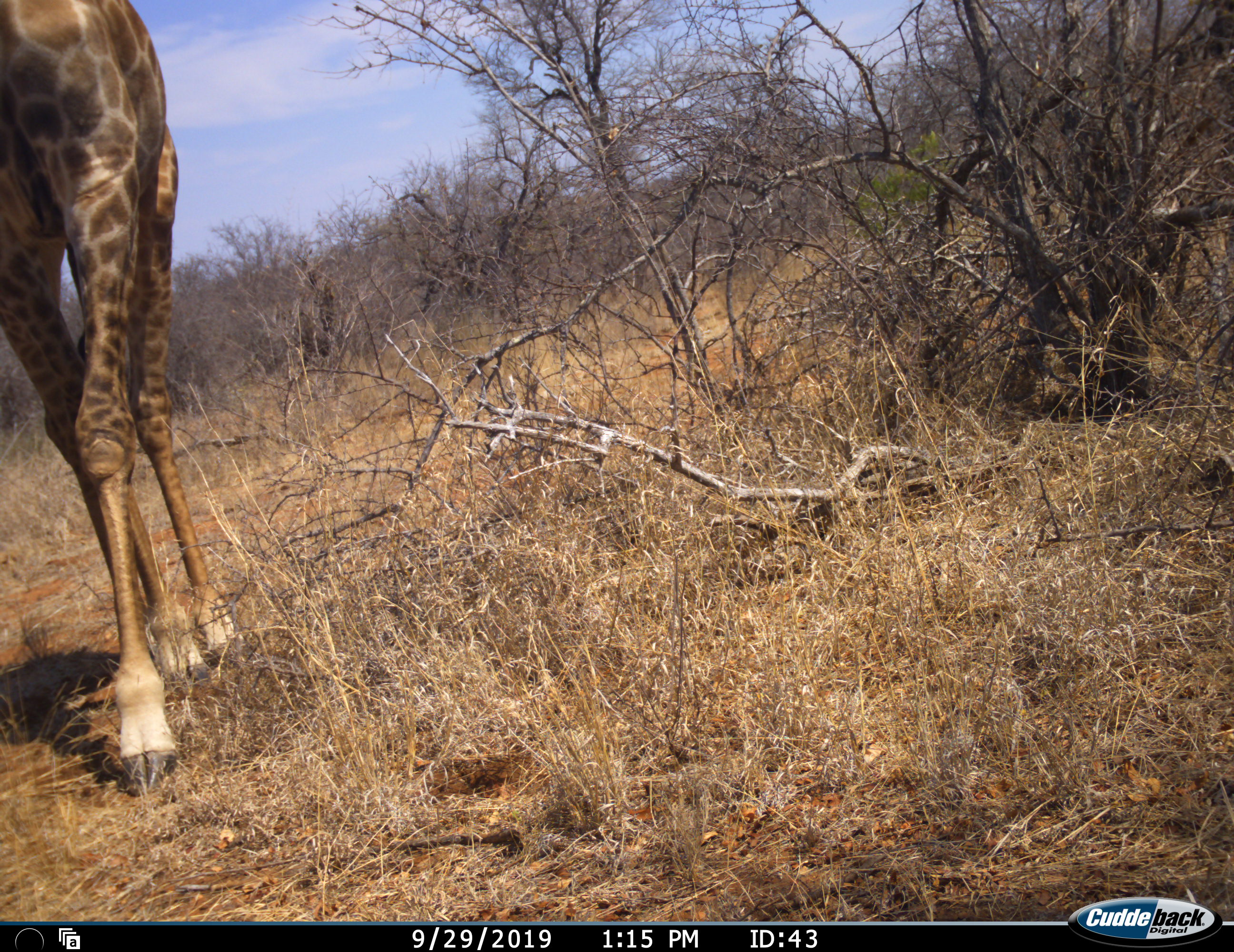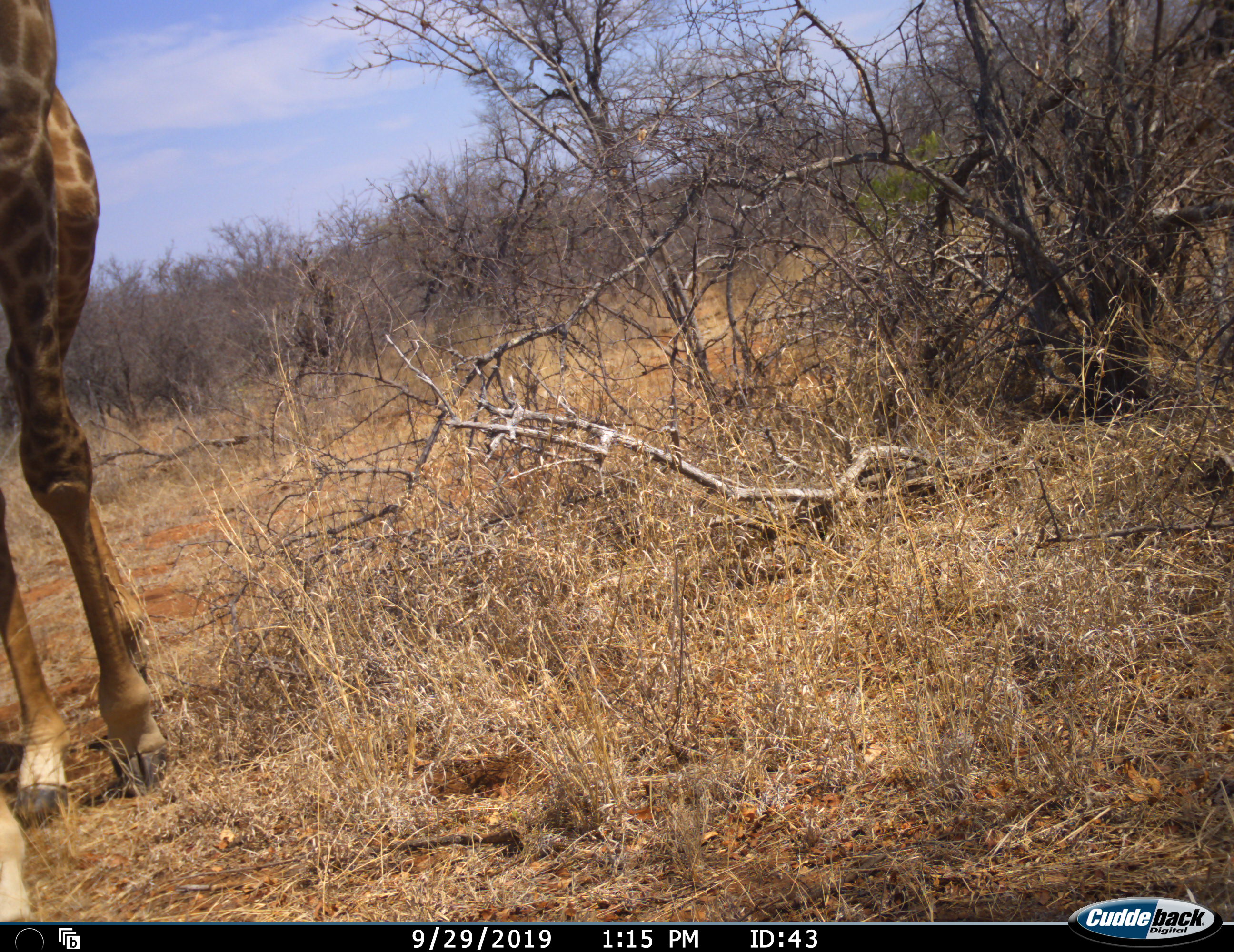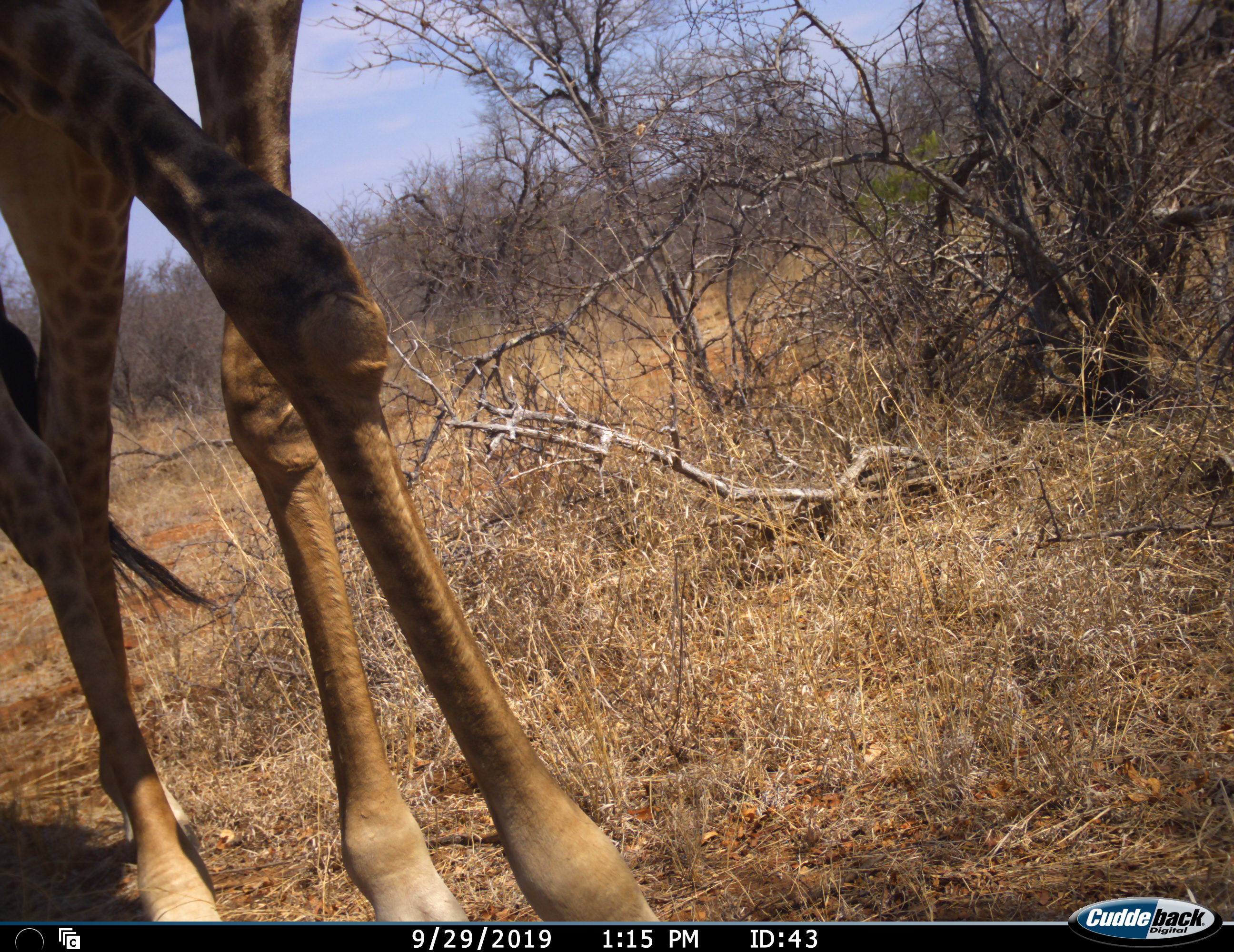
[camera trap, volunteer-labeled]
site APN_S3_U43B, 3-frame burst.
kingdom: Animalia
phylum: Chordata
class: Mammalia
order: Artiodactyla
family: Giraffidae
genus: Giraffa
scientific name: Giraffa camelopardalis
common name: giraffe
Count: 1.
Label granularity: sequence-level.